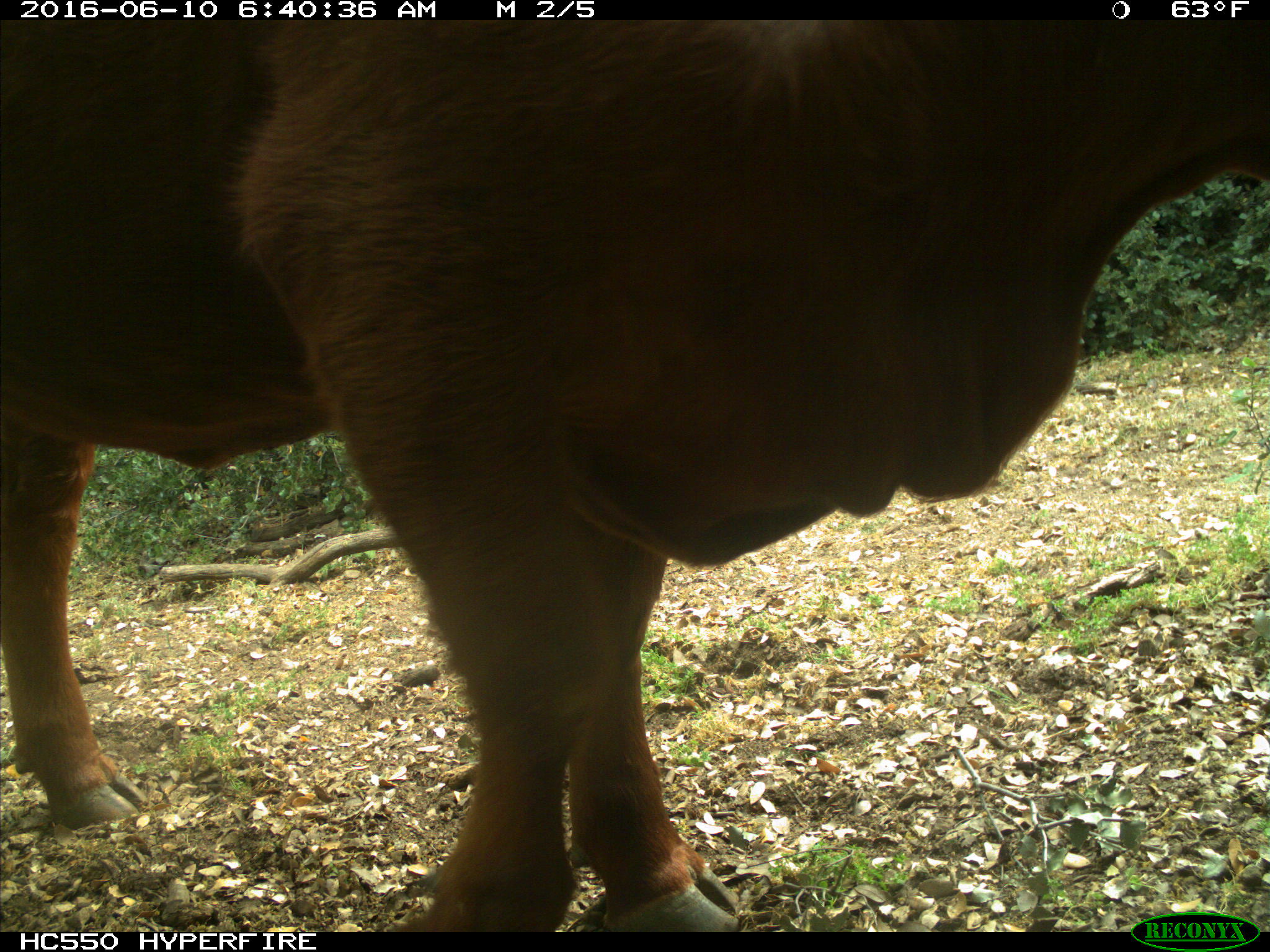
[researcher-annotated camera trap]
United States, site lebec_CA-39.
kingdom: Animalia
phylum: Chordata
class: Mammalia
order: Artiodactyla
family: Bovidae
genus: Bos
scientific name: Bos taurus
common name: domestic cow